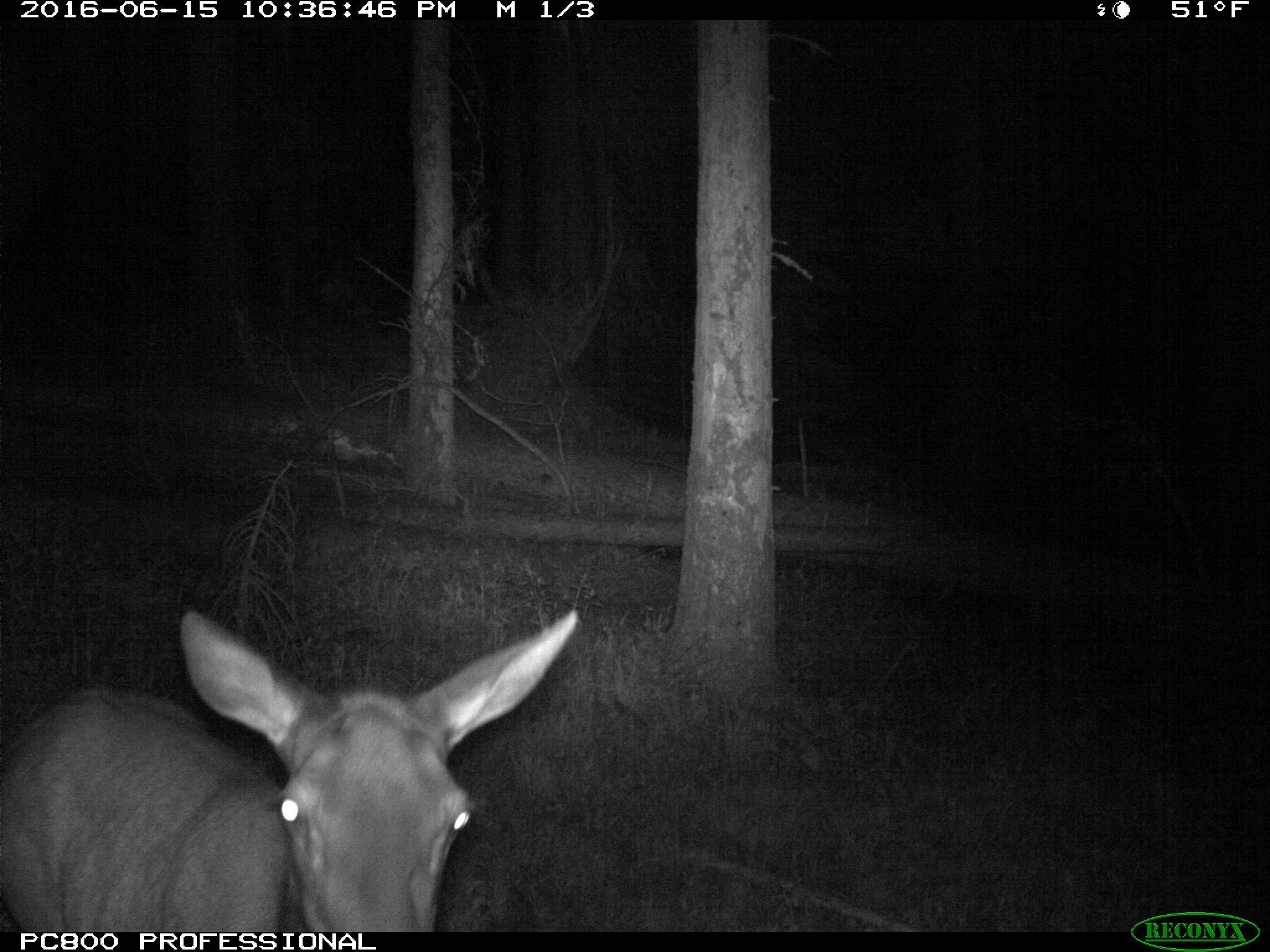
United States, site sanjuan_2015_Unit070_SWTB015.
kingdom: Animalia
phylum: Chordata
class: Mammalia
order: Artiodactyla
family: Cervidae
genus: Cervus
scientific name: Cervus elaphus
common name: red deer